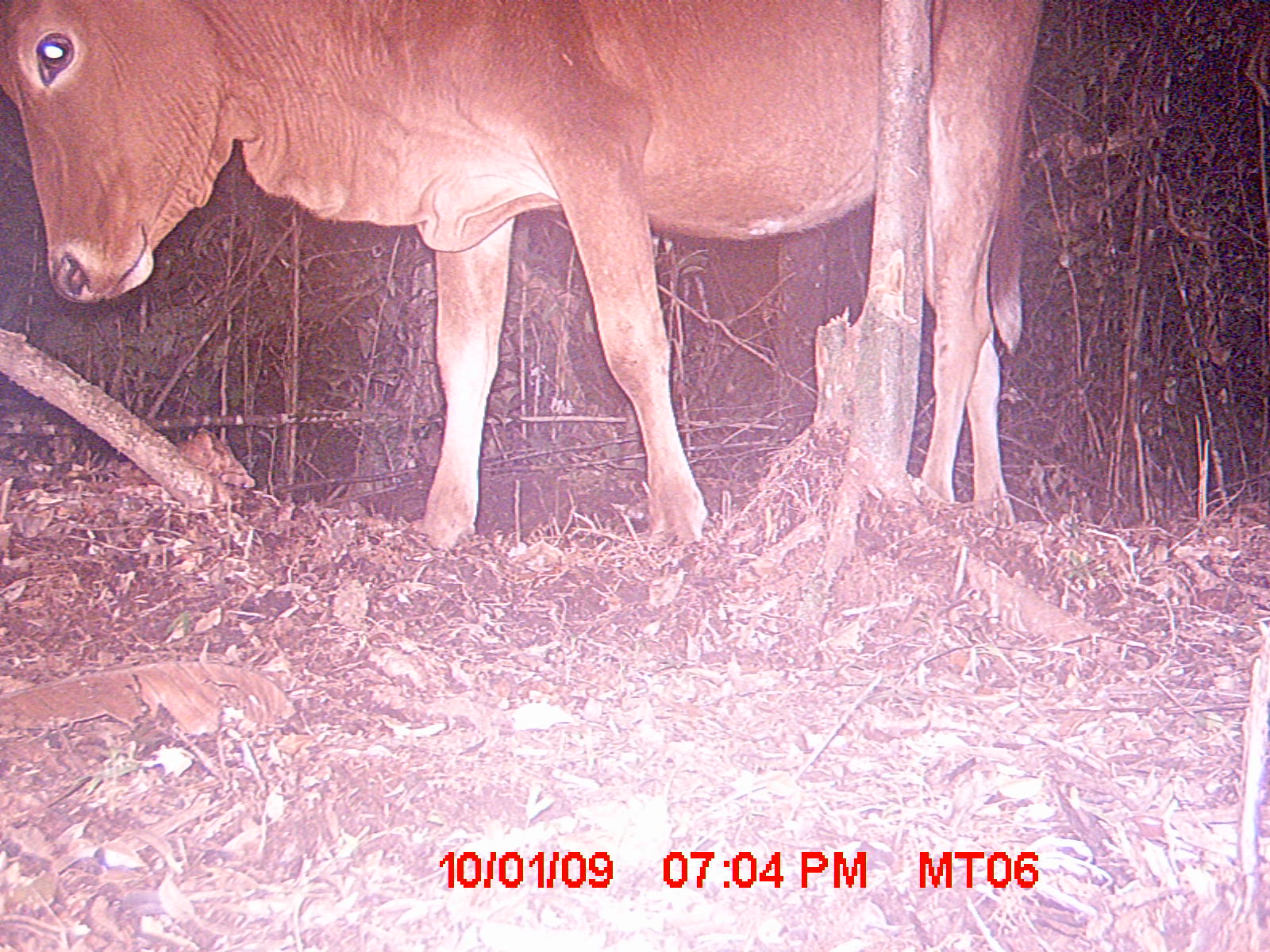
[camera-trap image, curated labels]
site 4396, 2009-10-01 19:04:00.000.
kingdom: Animalia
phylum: Chordata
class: Mammalia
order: Artiodactyla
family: Bovidae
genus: Bos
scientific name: Bos taurus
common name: domestic cattle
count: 3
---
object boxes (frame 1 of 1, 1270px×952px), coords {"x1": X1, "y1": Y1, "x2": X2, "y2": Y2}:
bos taurus: {"x1": 0, "y1": 0, "x2": 1043, "y2": 550}